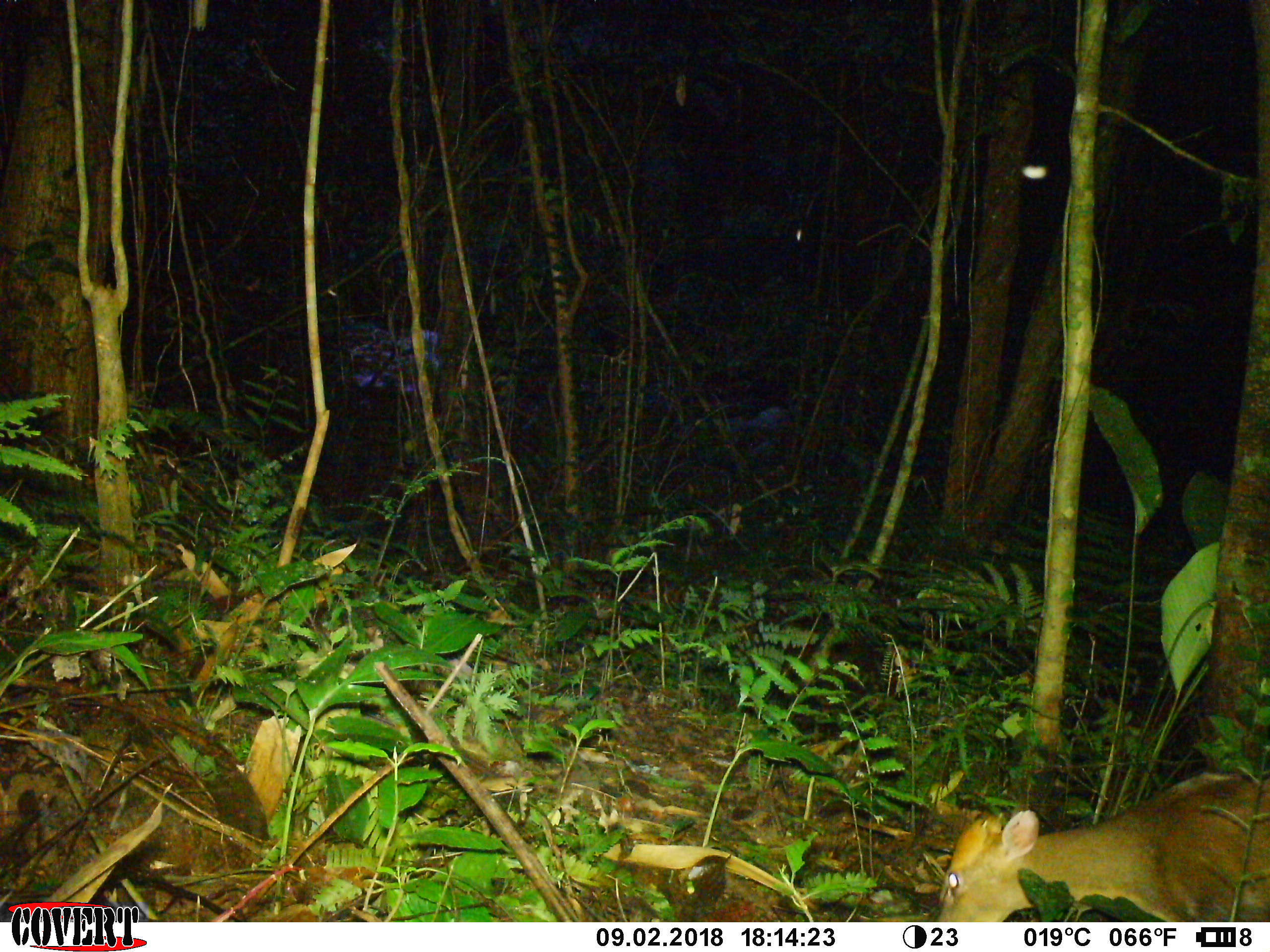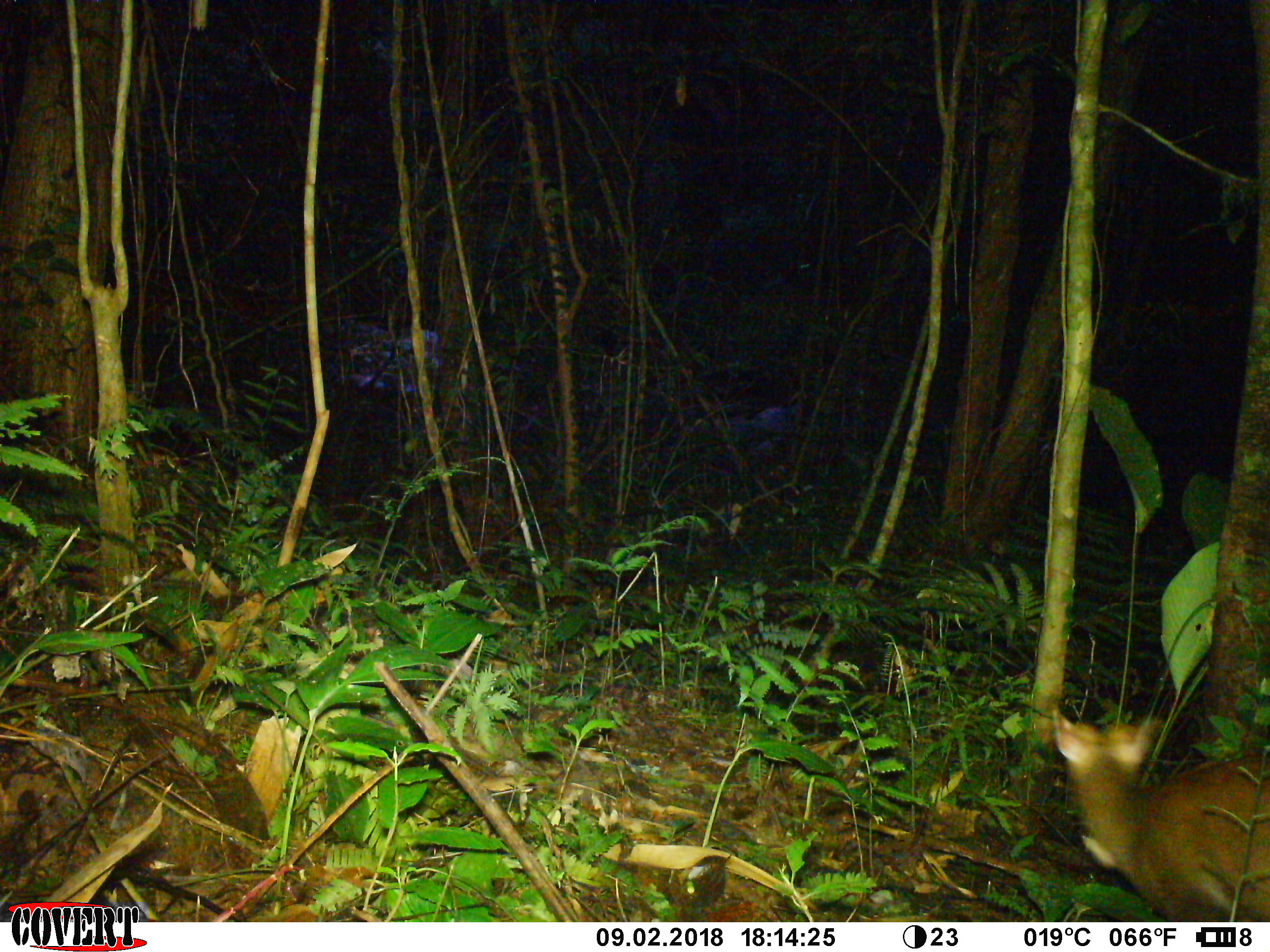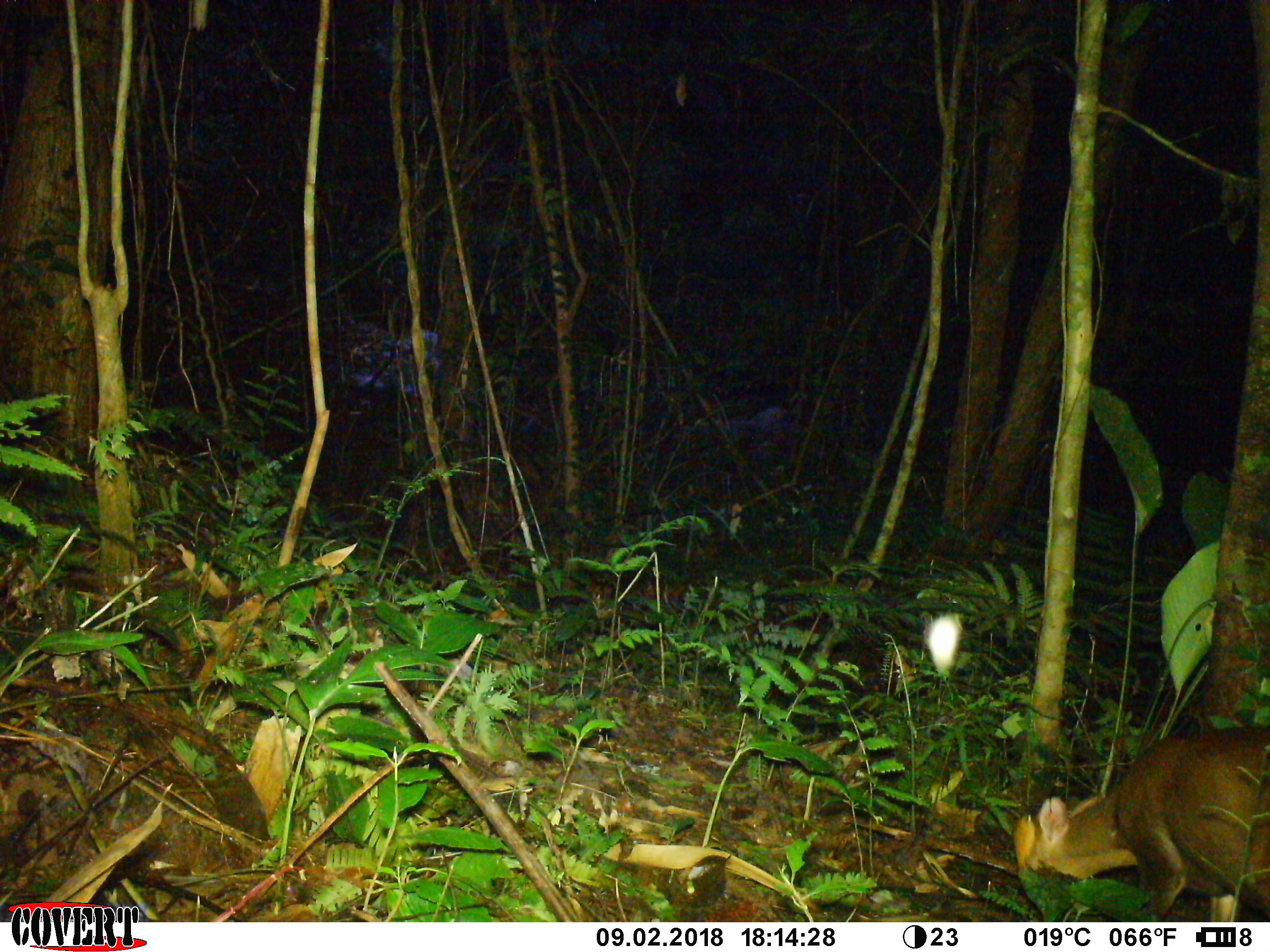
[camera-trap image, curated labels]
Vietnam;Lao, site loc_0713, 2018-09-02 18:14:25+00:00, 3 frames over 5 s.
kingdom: Animalia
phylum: Chordata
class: Mammalia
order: Artiodactyla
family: Cervidae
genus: Muntiacus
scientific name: Muntiacus rooseveltorum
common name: roosevelt's muntjac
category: roosevelts muntjac group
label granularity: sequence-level